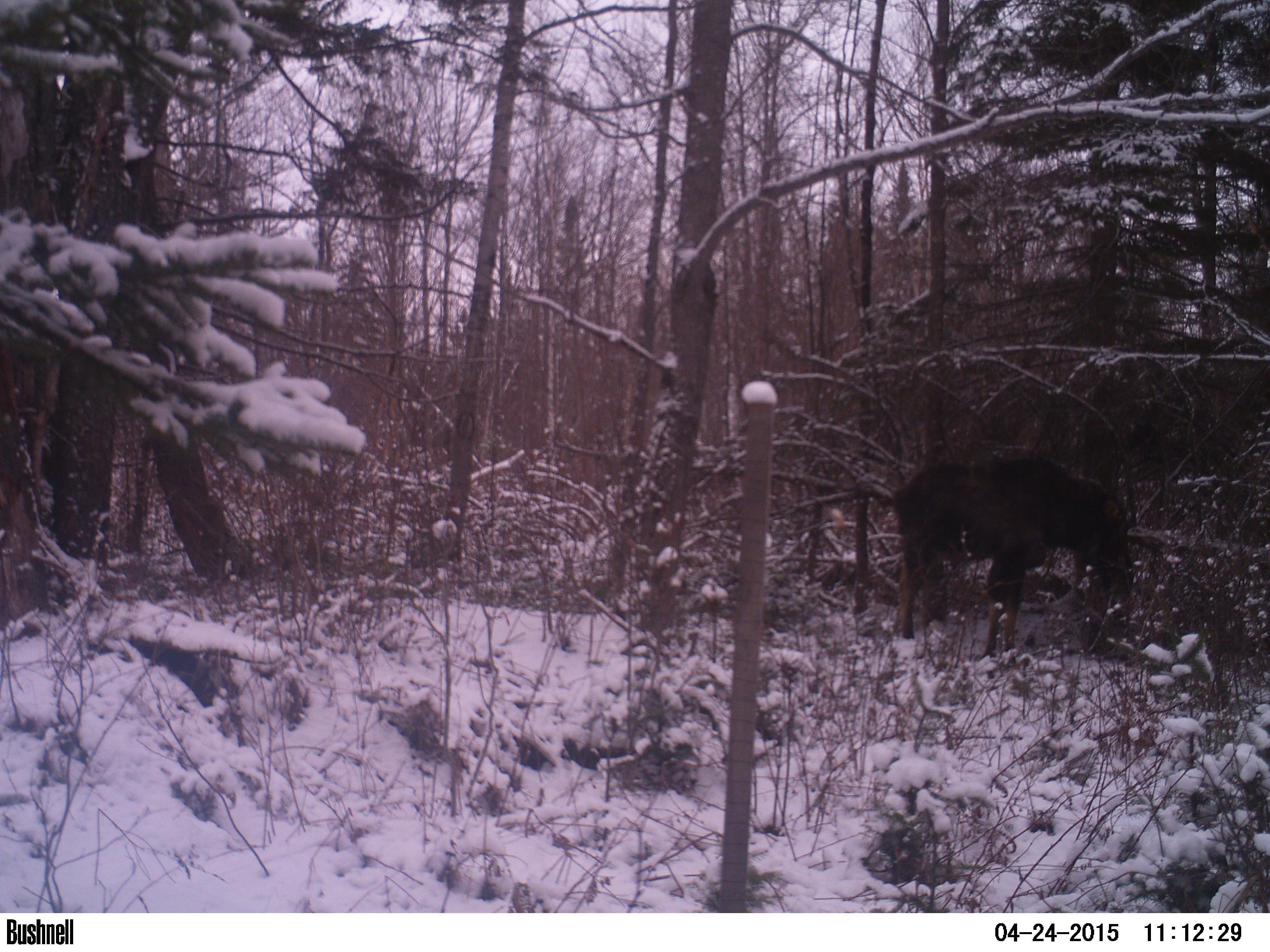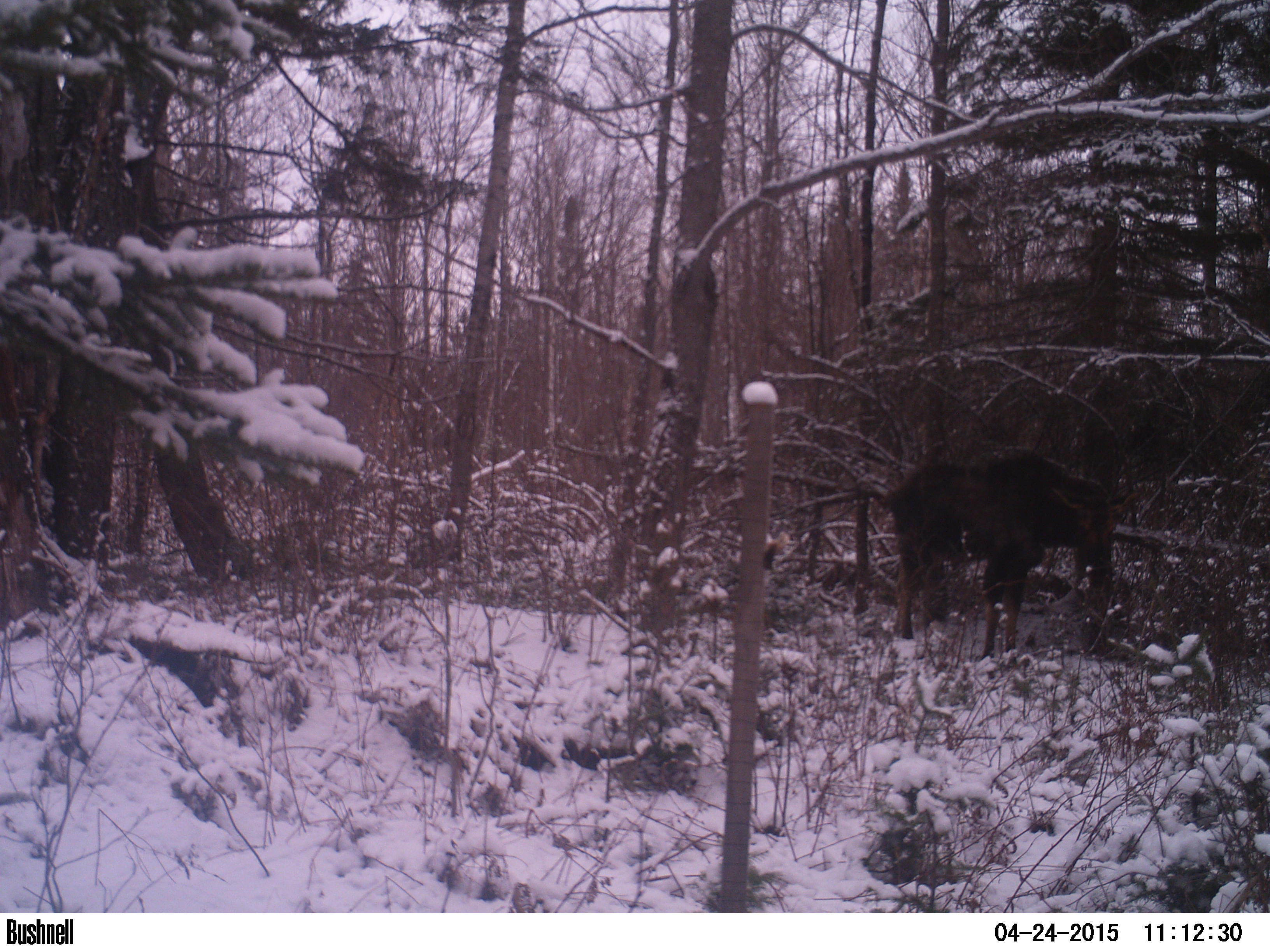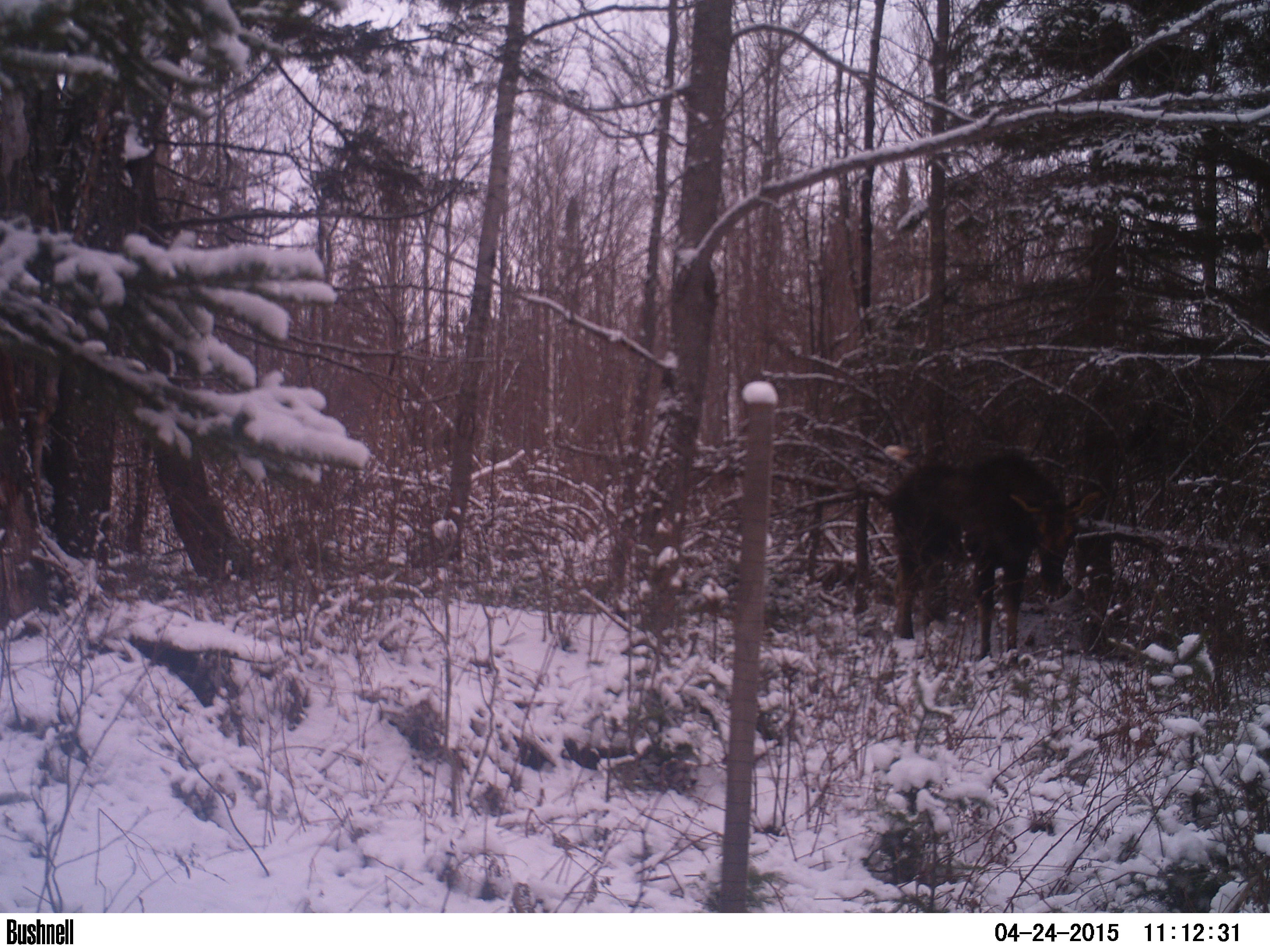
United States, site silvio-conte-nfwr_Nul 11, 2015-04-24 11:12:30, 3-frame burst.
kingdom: Animalia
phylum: Chordata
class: Mammalia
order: Artiodactyla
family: Cervidae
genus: Alces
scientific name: Alces alces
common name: moose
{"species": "moose (Alces alces)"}